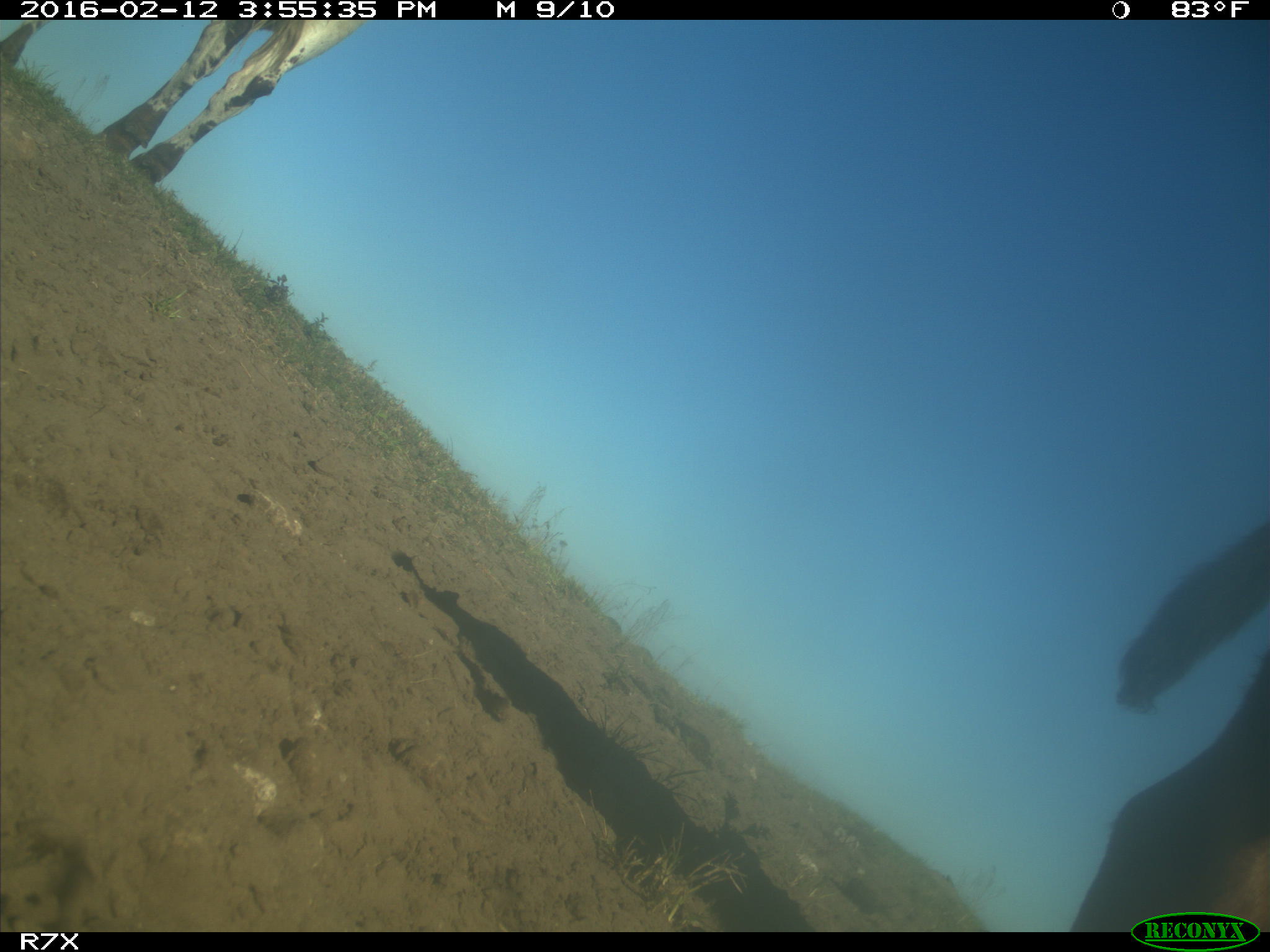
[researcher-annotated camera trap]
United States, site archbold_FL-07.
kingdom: Animalia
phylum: Chordata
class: Mammalia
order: Artiodactyla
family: Bovidae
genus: Bos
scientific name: Bos taurus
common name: domestic cow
Bos taurus (domestic cow).